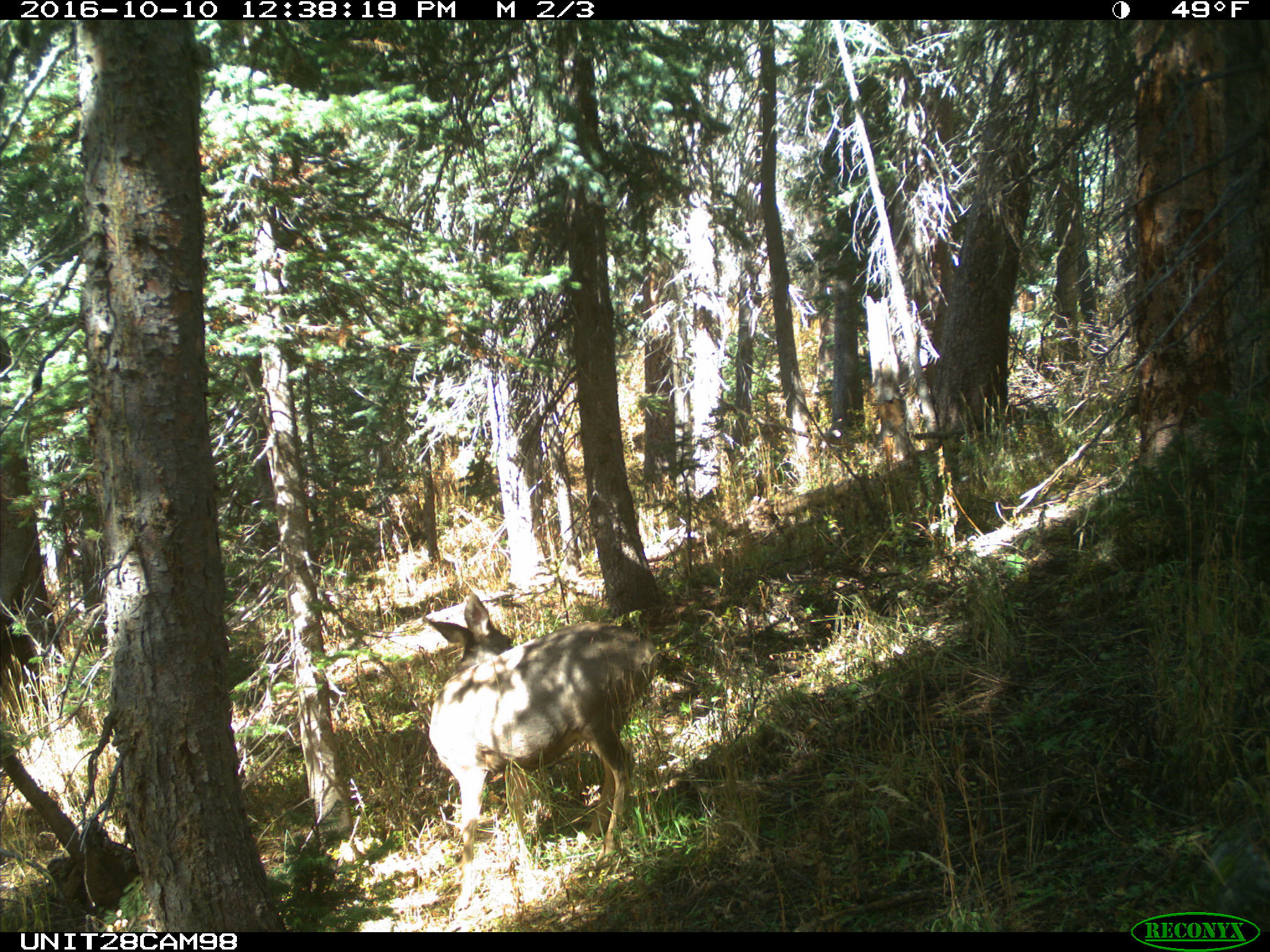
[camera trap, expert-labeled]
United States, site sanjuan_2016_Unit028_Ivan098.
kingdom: Animalia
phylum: Chordata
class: Mammalia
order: Artiodactyla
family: Cervidae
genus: Odocoileus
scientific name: Odocoileus hemionus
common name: mule deer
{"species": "Odocoileus hemionus (mule deer)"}